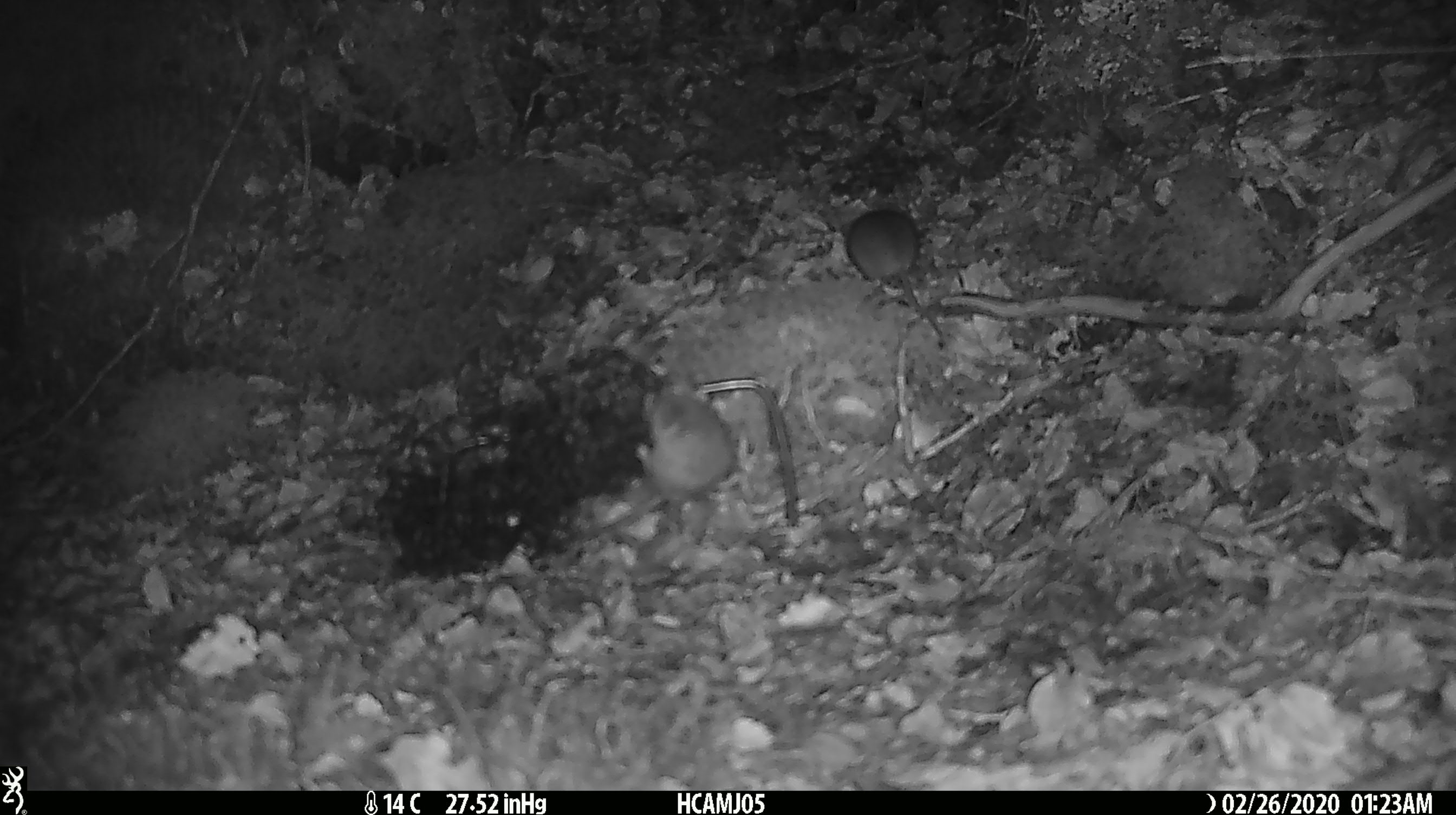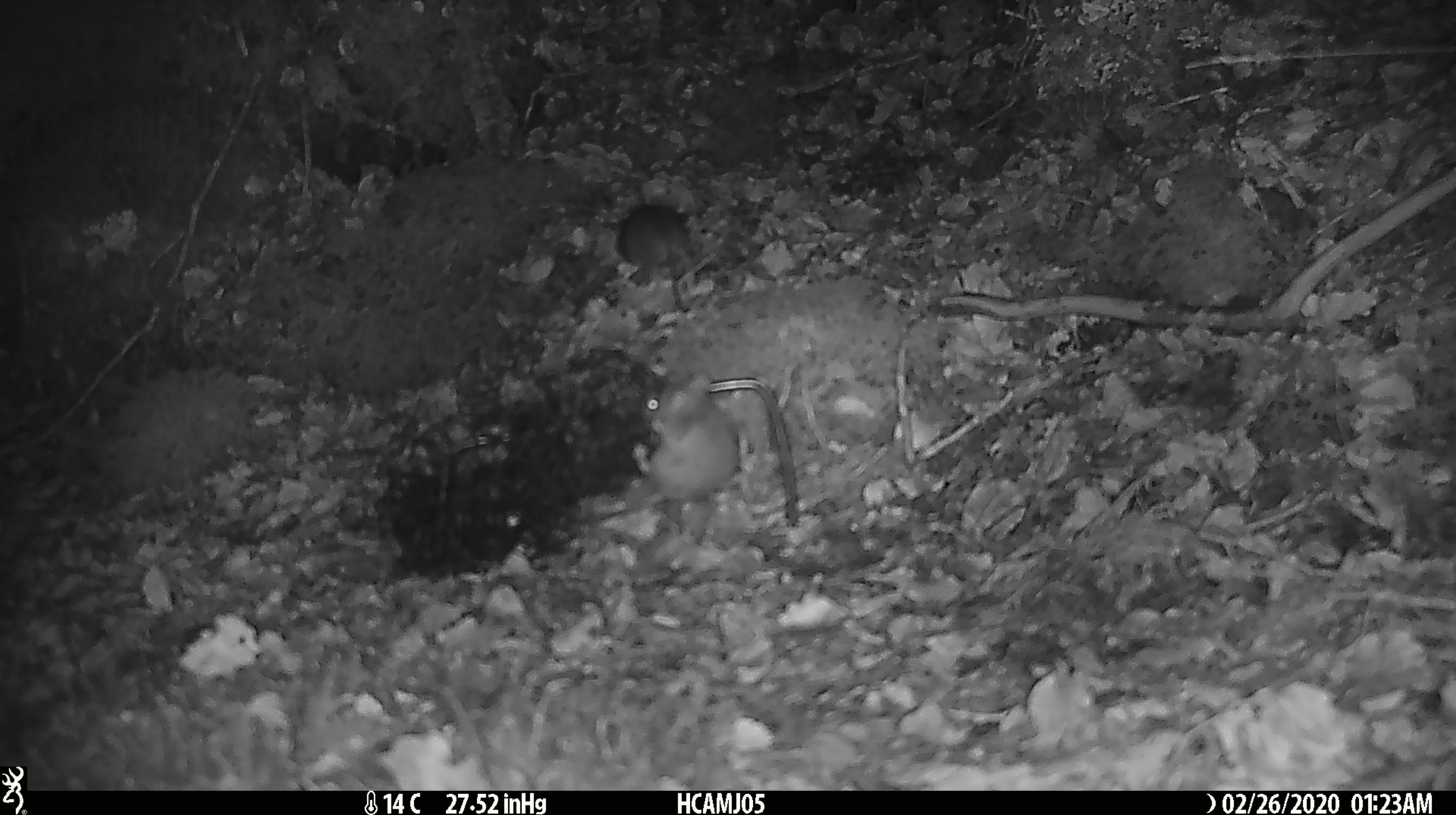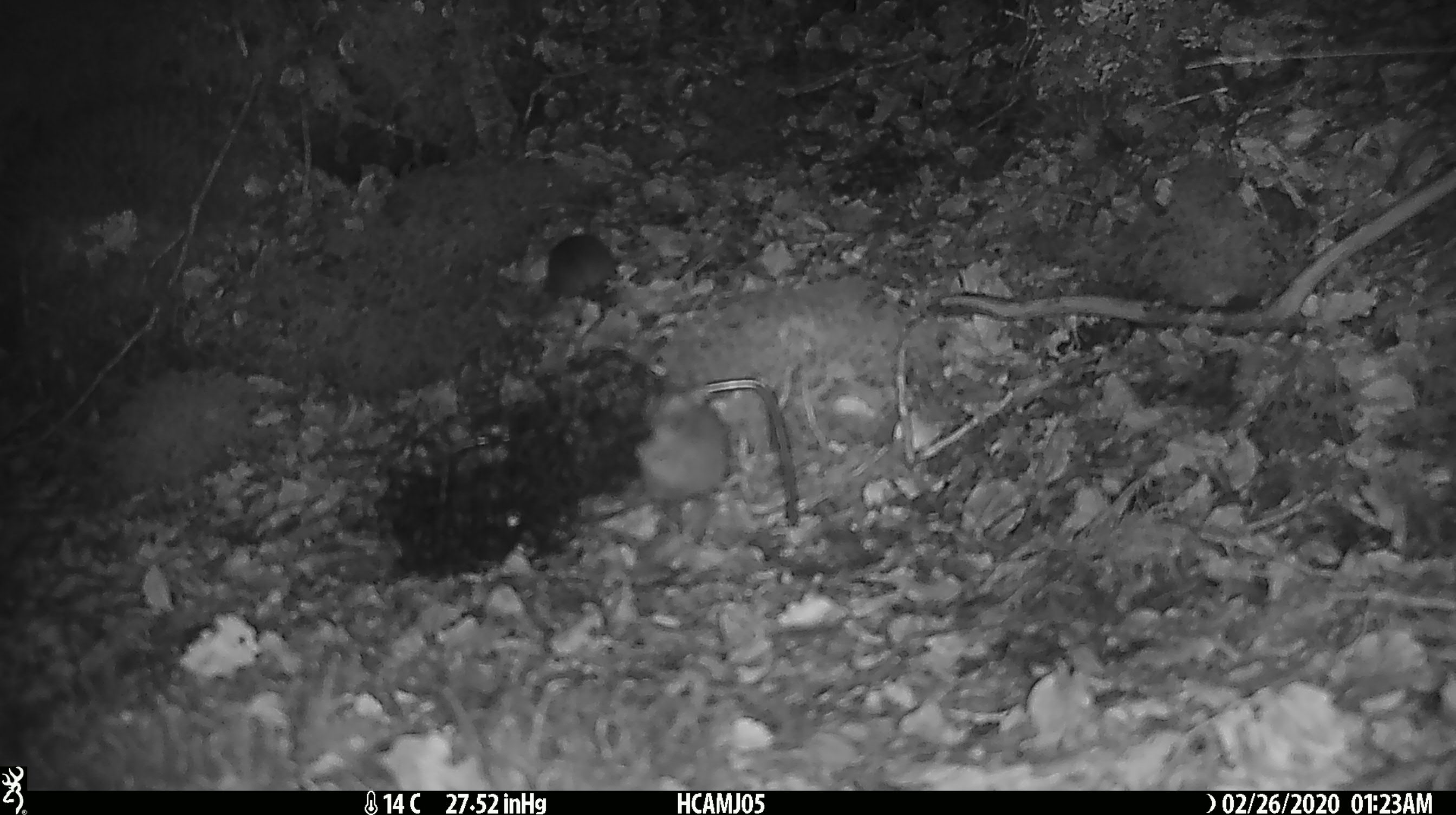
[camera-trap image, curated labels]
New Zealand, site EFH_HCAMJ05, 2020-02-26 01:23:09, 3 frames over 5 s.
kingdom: Animalia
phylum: Chordata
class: Mammalia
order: Rodentia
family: Muridae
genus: Mus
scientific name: Mus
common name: mouse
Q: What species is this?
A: Mouse (Mus).